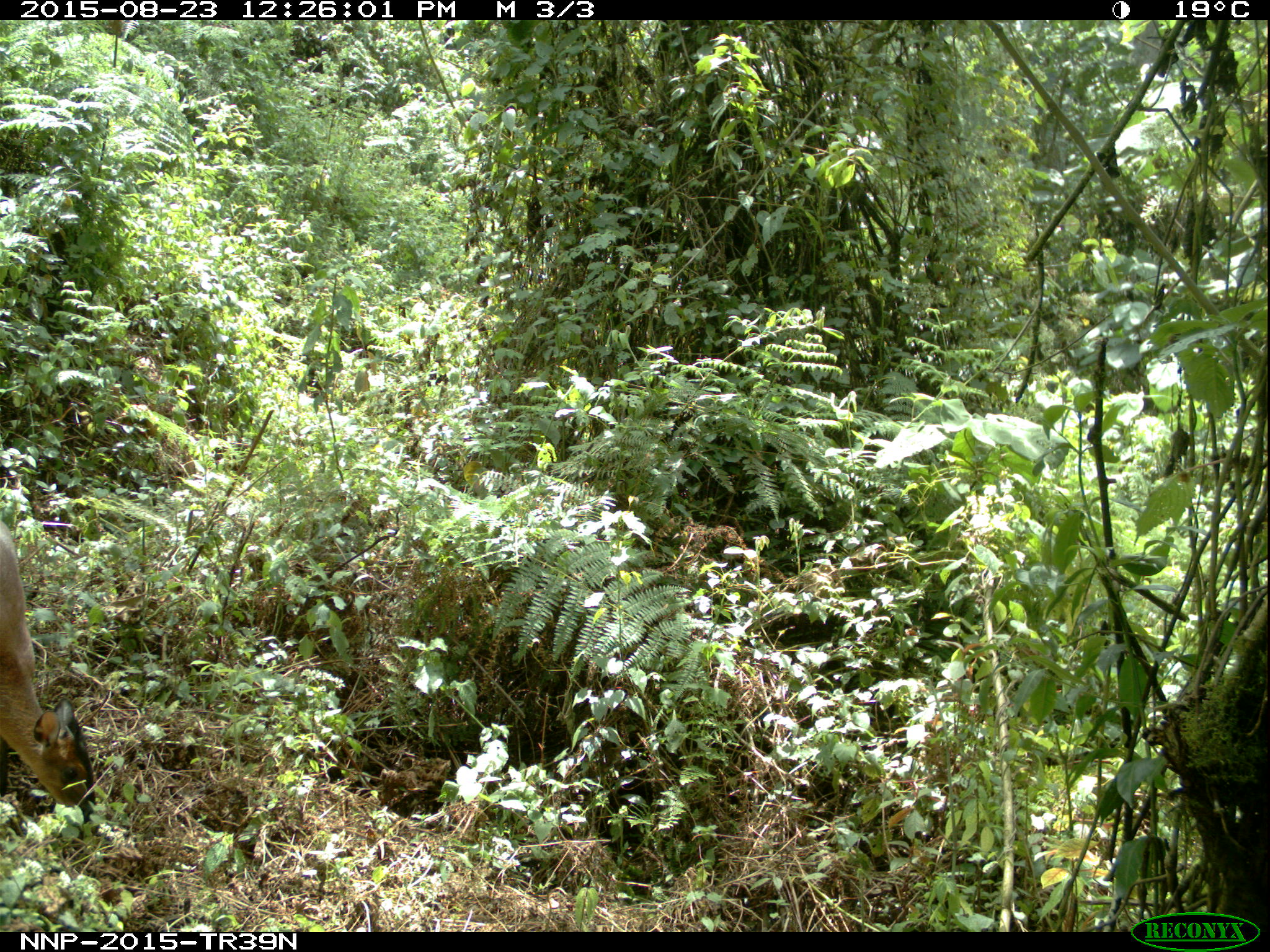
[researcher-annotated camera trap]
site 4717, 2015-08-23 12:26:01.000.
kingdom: Animalia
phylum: Chordata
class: Mammalia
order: Artiodactyla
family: Bovidae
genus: Cephalophus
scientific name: Cephalophus nigrifrons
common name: black-fronted duiker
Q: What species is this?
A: Cephalophus nigrifrons (black-fronted duiker).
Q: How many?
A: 1.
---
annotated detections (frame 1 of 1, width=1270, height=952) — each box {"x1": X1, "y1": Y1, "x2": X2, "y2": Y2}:
cephalophus nigrifrons: {"x1": 0, "y1": 518, "x2": 100, "y2": 837}